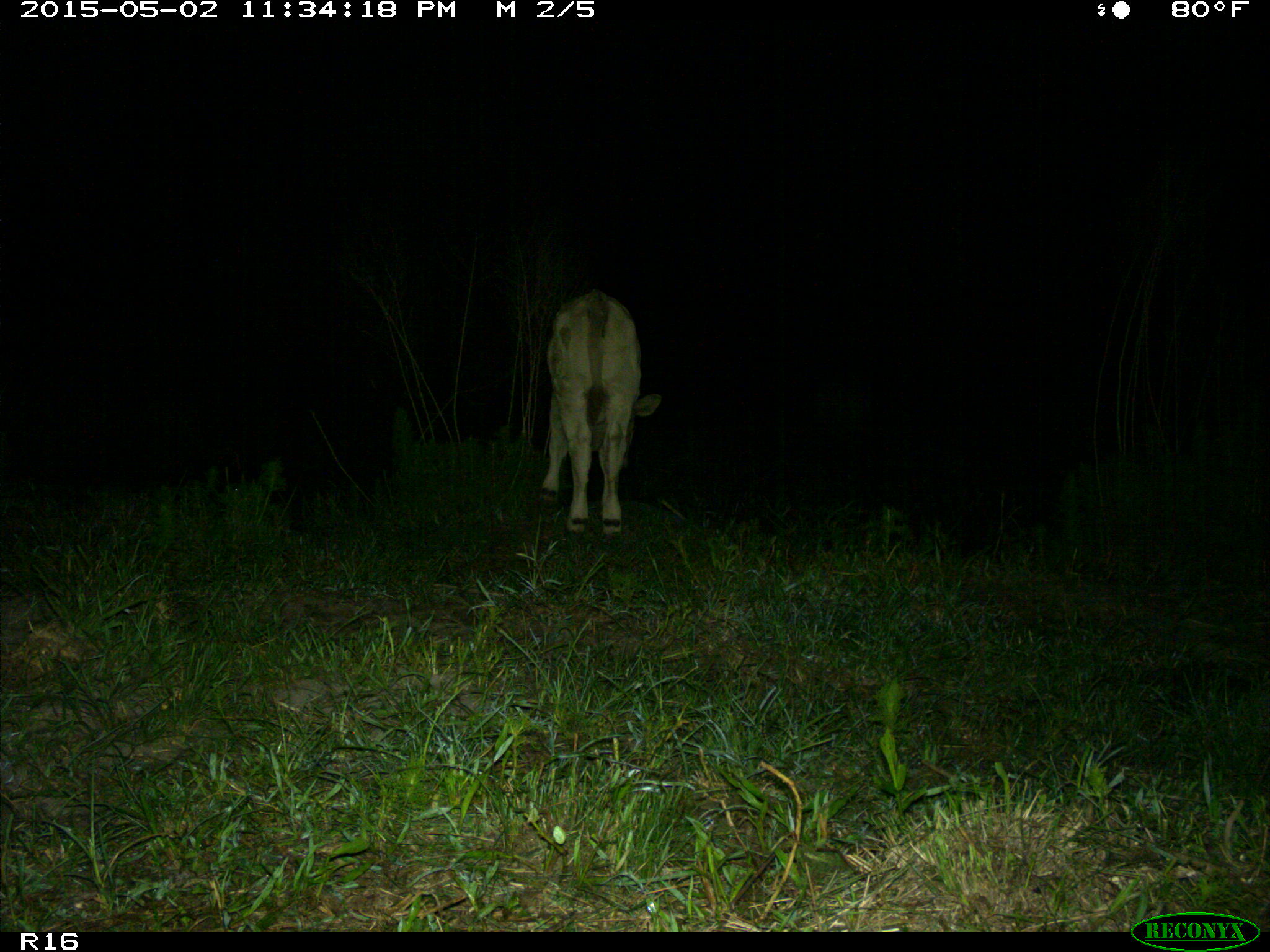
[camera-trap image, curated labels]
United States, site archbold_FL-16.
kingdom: Animalia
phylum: Chordata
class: Mammalia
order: Artiodactyla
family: Bovidae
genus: Bos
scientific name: Bos taurus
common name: domestic cow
Bos taurus (domestic cow).